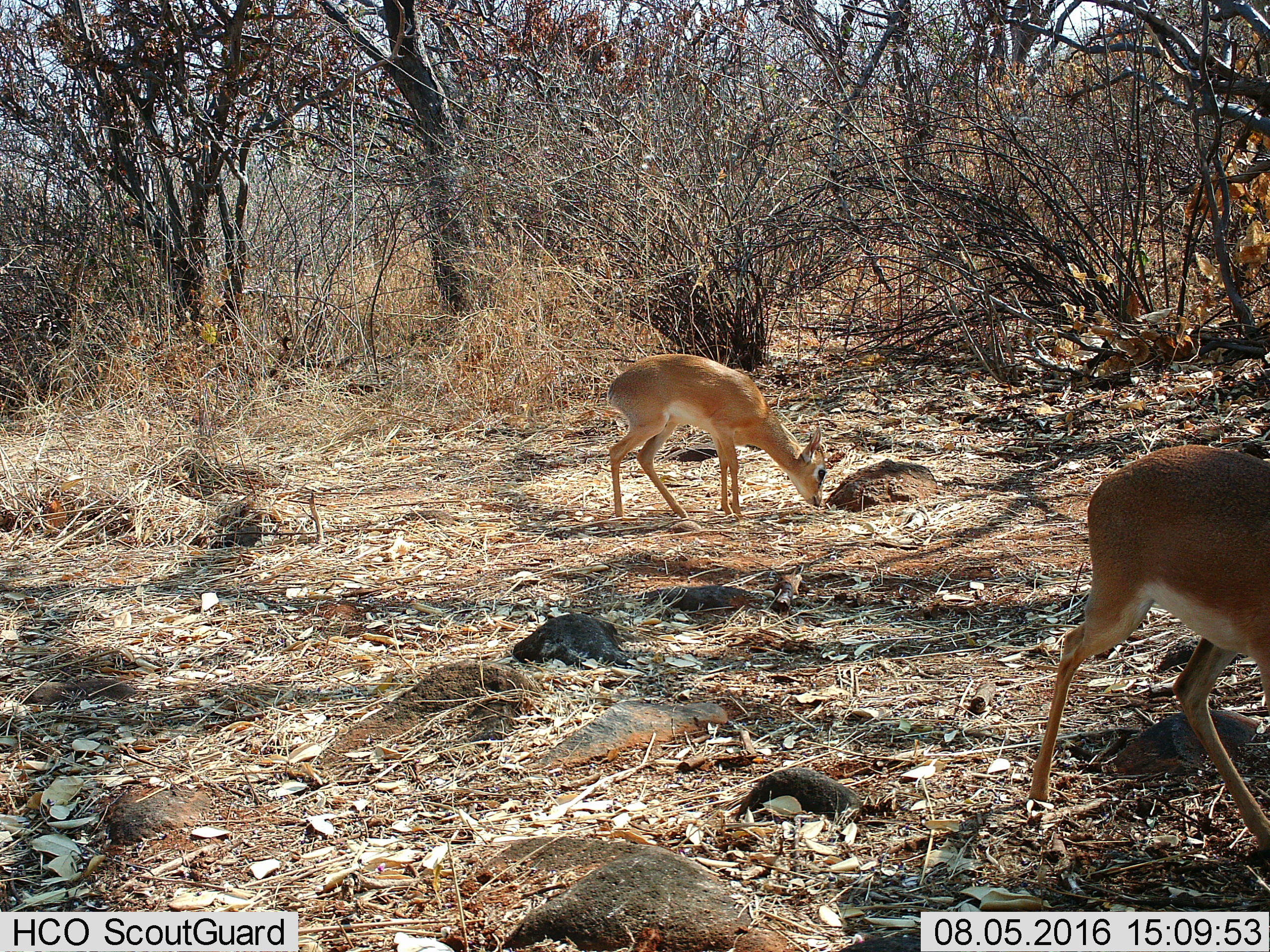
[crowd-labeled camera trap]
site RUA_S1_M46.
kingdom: Animalia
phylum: Chordata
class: Mammalia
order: Artiodactyla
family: Bovidae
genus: Madoqua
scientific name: Madoqua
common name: dik-dik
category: dikdik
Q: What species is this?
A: Dikdik (dik-dik) (Madoqua).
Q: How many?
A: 2.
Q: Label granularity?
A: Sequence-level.